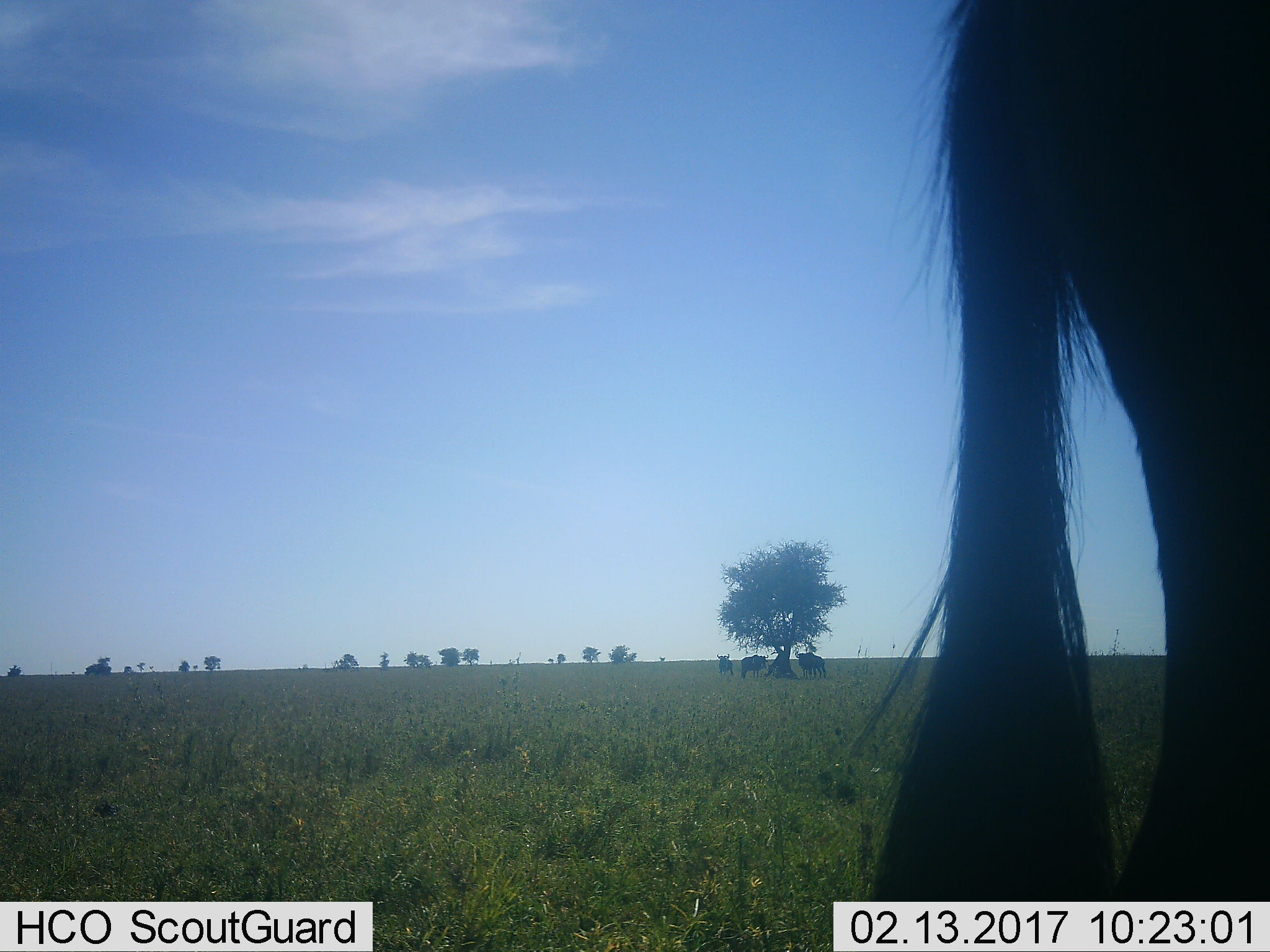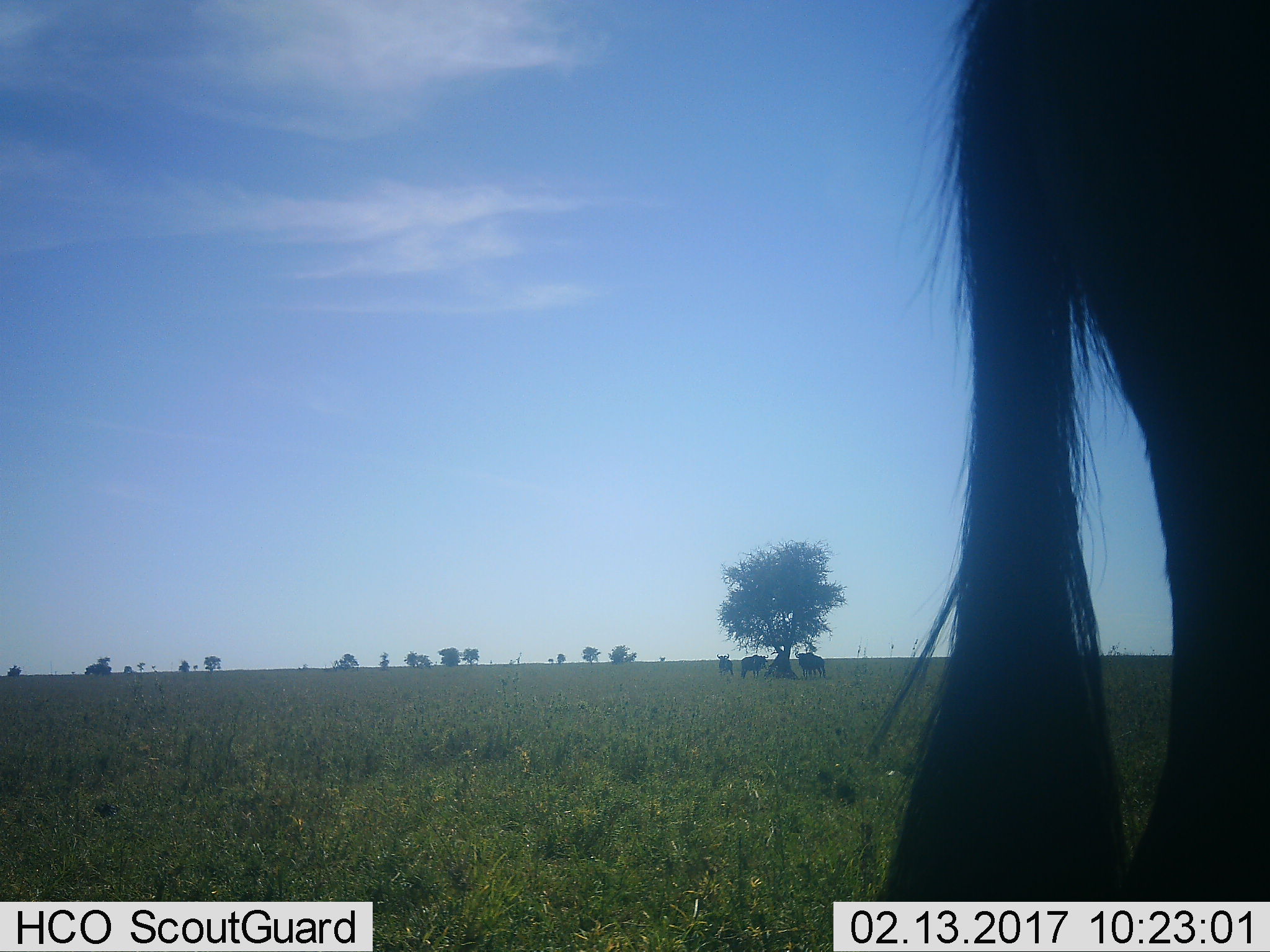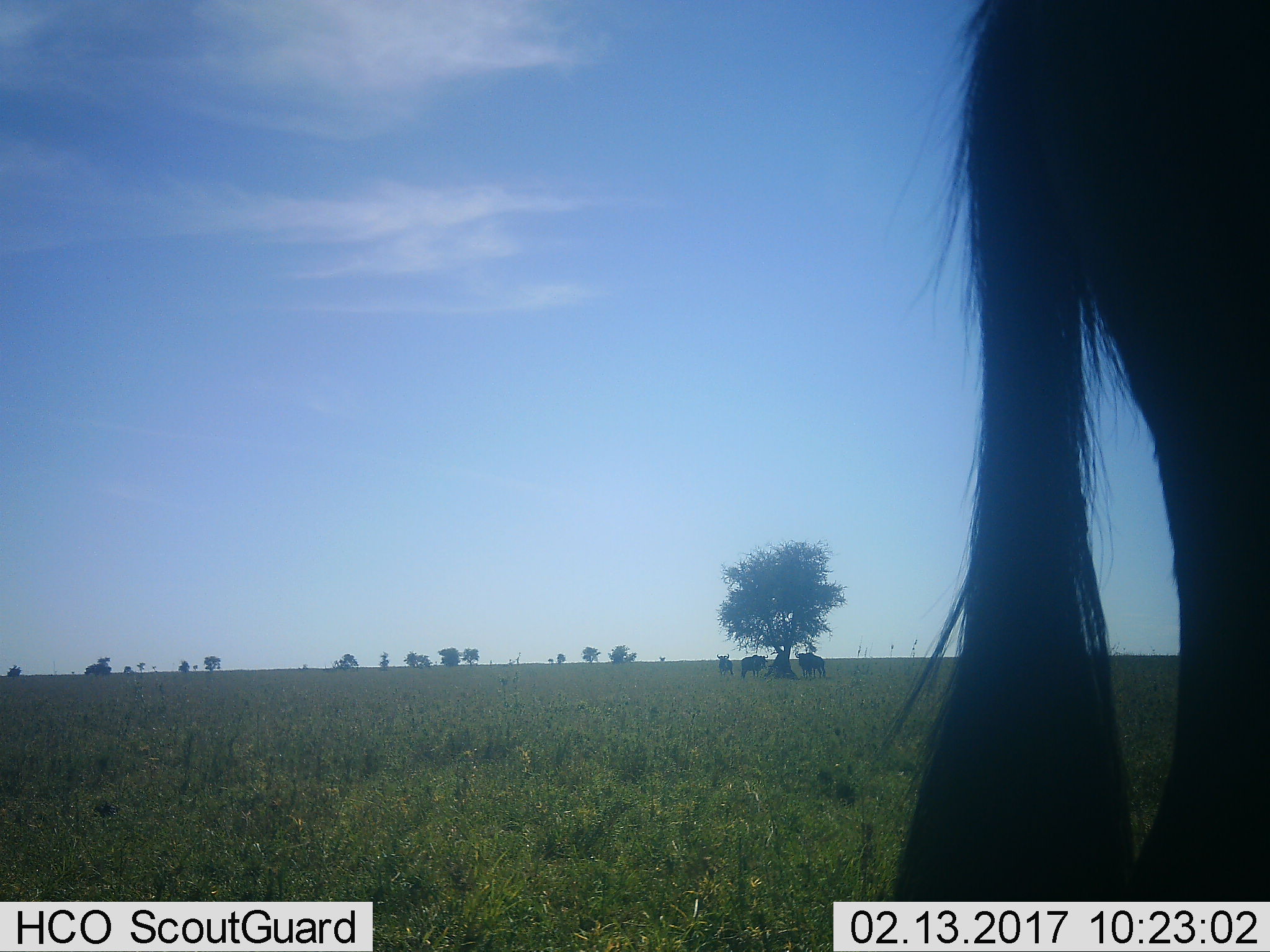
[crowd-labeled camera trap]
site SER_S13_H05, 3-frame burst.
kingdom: Animalia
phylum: Chordata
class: Mammalia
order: Artiodactyla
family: Bovidae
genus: Connochaetes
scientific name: Connochaetes taurinus taurinus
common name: blue wildebeest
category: wildebeestblue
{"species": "wildebeestblue (blue wildebeest) (Connochaetes taurinus taurinus)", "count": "4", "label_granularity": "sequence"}